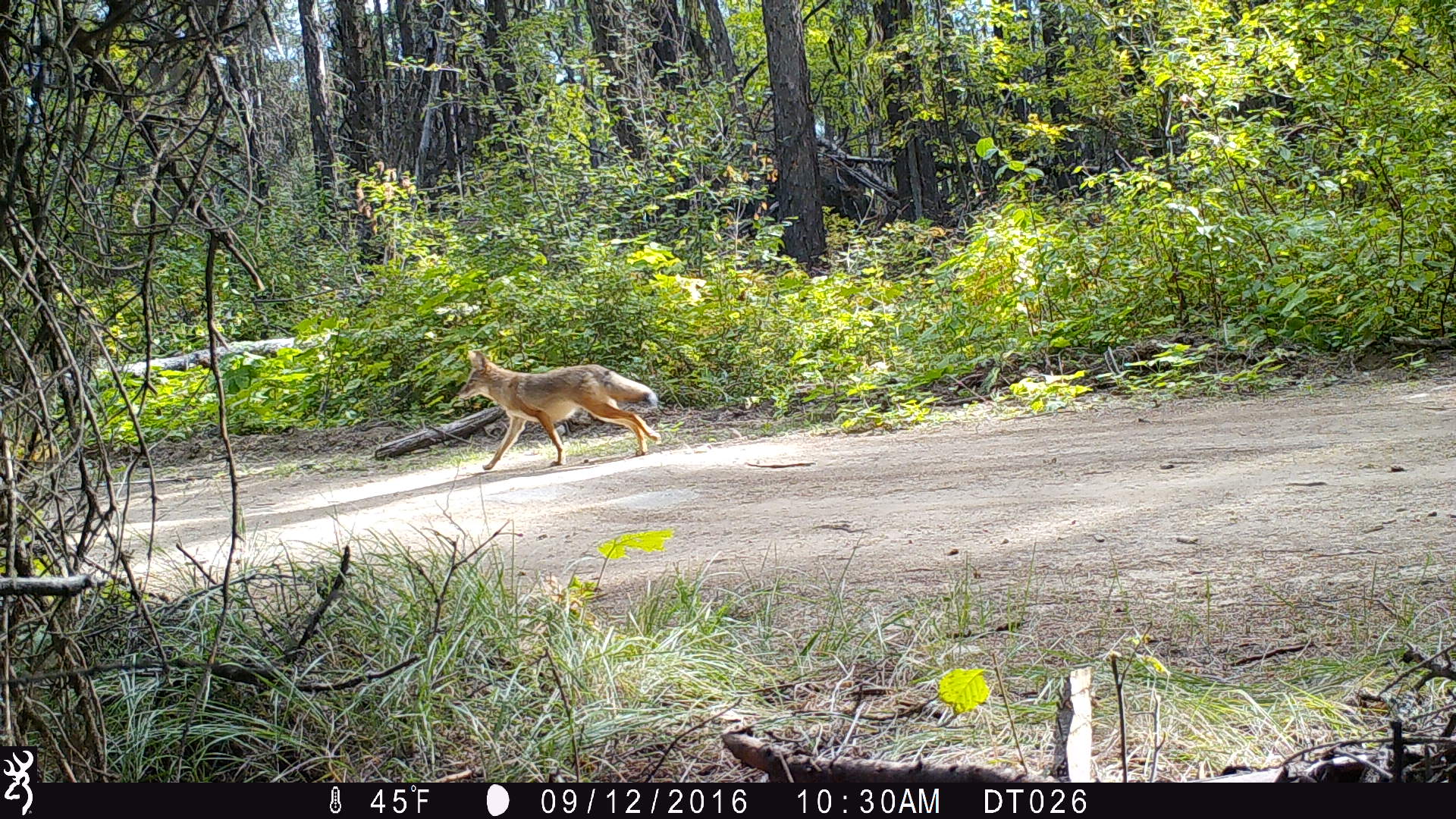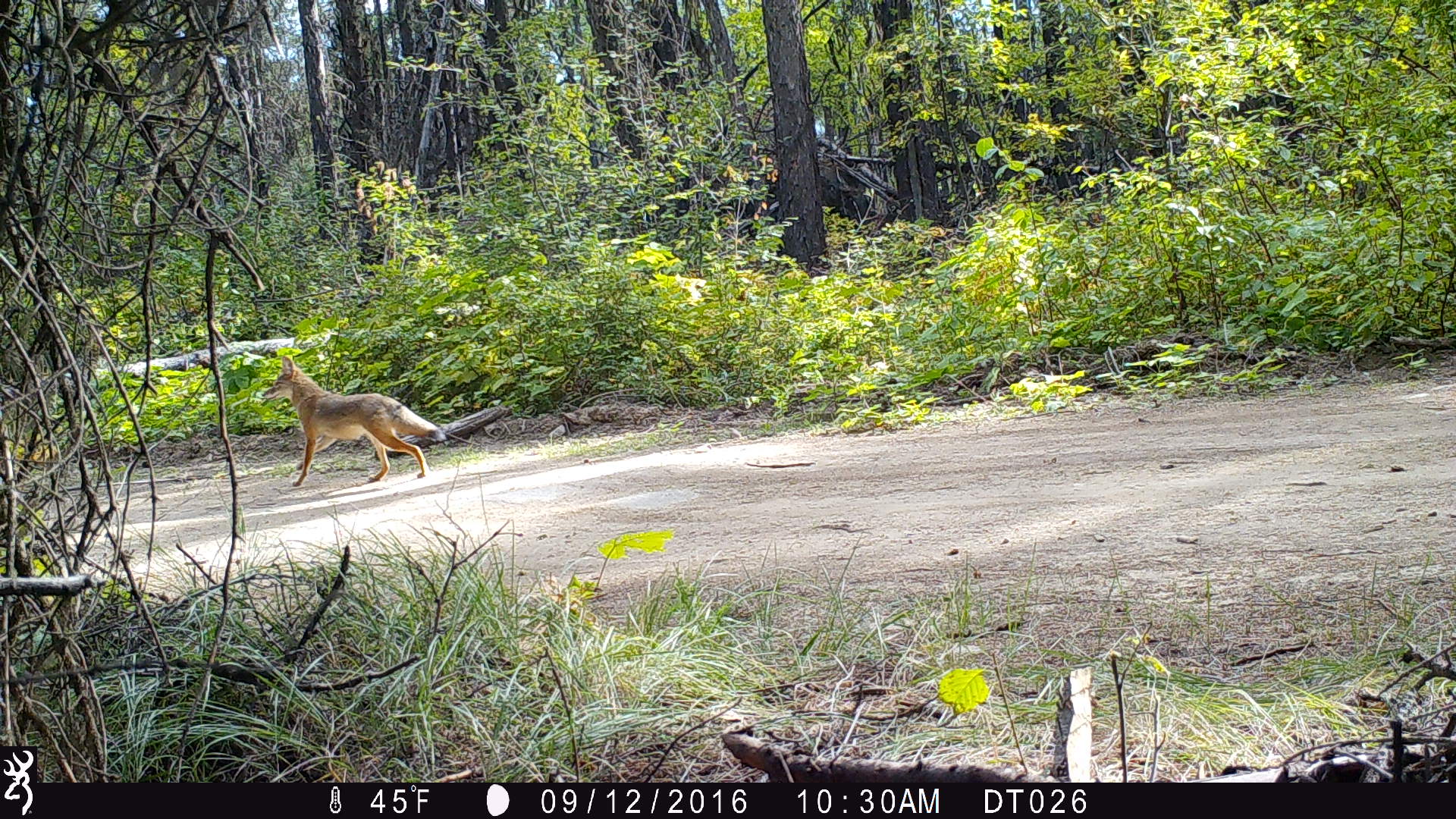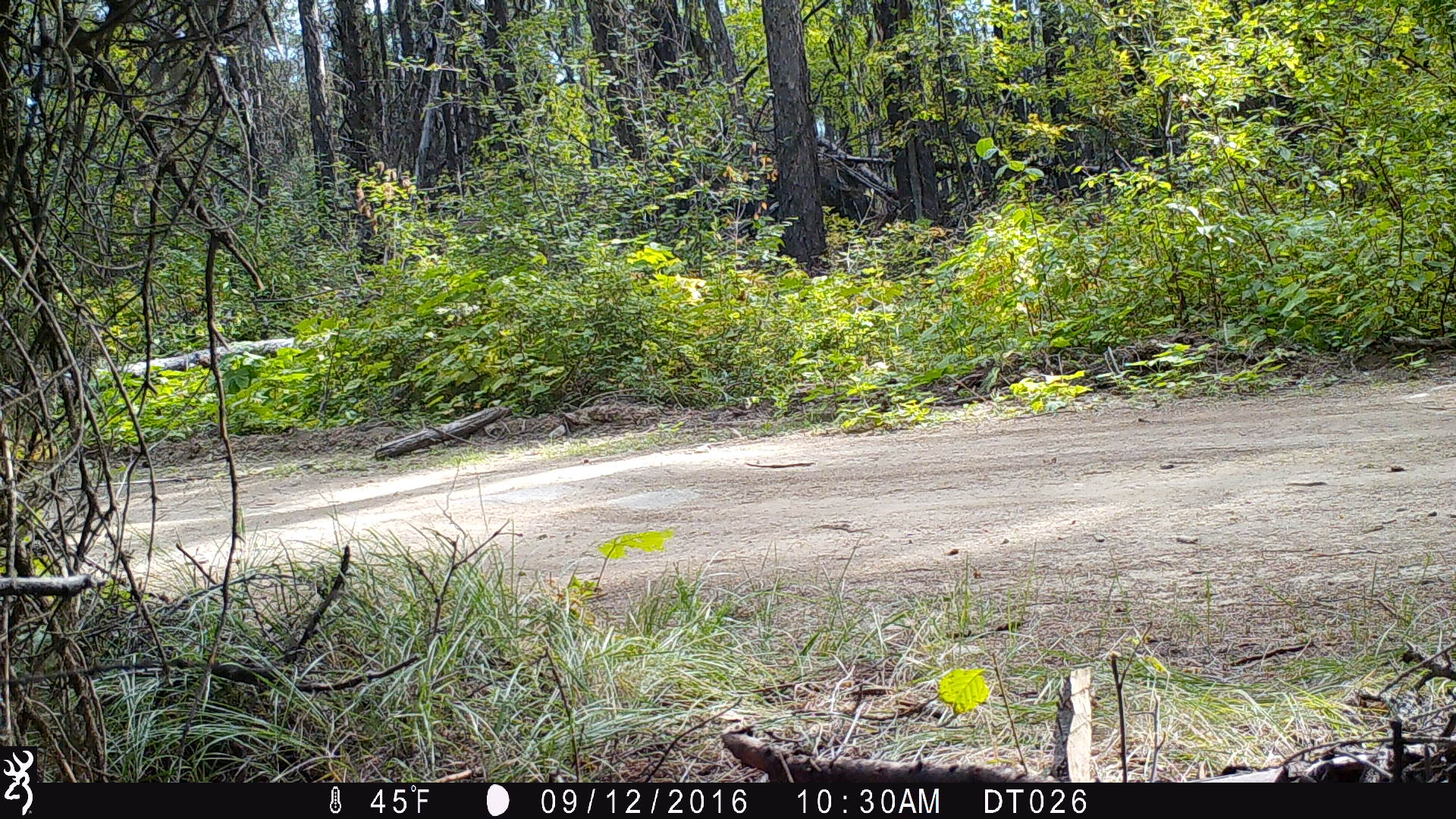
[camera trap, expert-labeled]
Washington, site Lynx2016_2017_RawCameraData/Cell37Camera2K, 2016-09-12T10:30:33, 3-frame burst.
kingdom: Animalia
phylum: Chordata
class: Mammalia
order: Carnivora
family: Canidae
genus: Canis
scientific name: Canis latrans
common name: coyote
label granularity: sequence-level